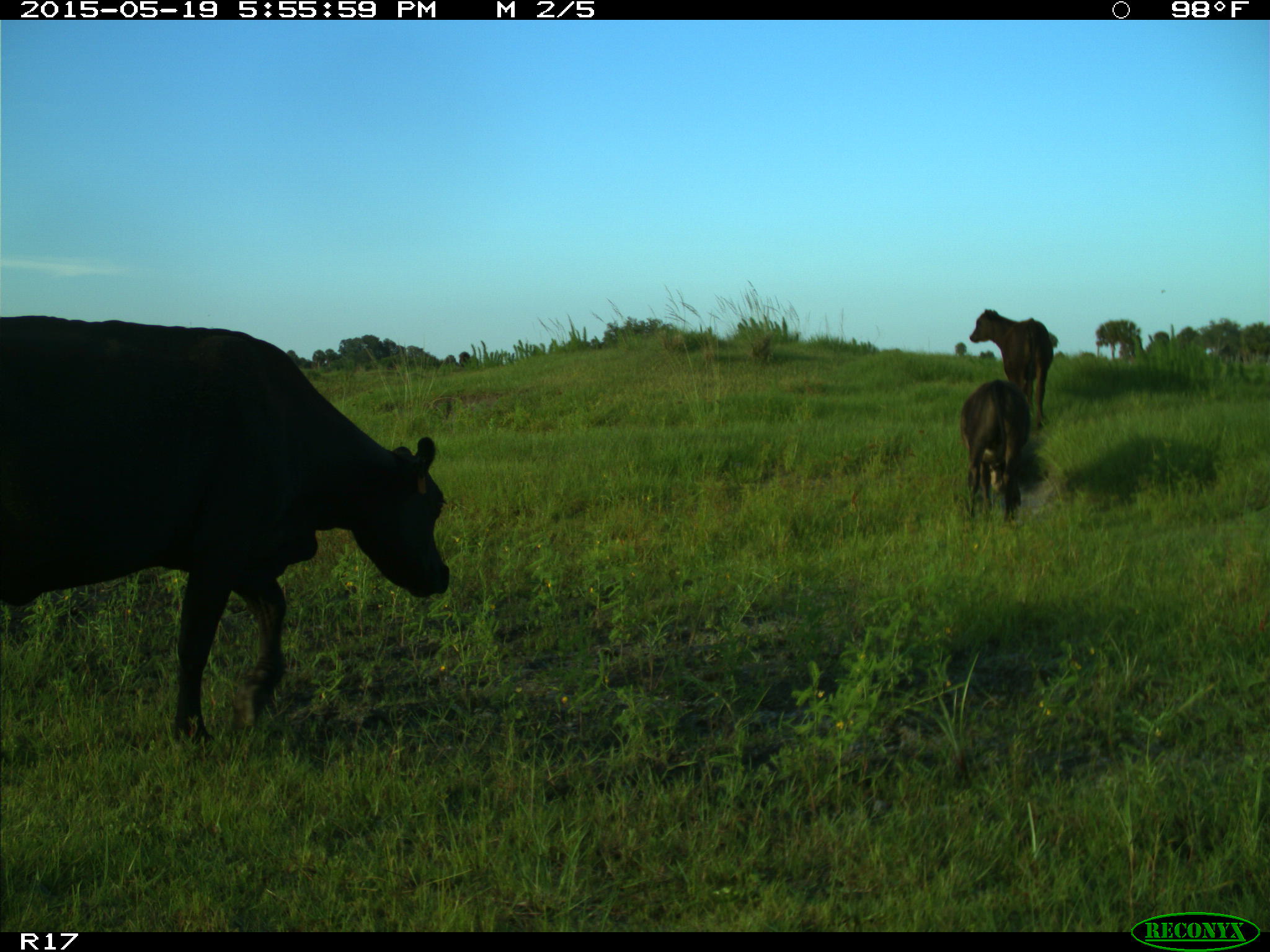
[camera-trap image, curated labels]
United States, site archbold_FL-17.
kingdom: Animalia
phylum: Chordata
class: Mammalia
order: Artiodactyla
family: Bovidae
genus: Bos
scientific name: Bos taurus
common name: domestic cow